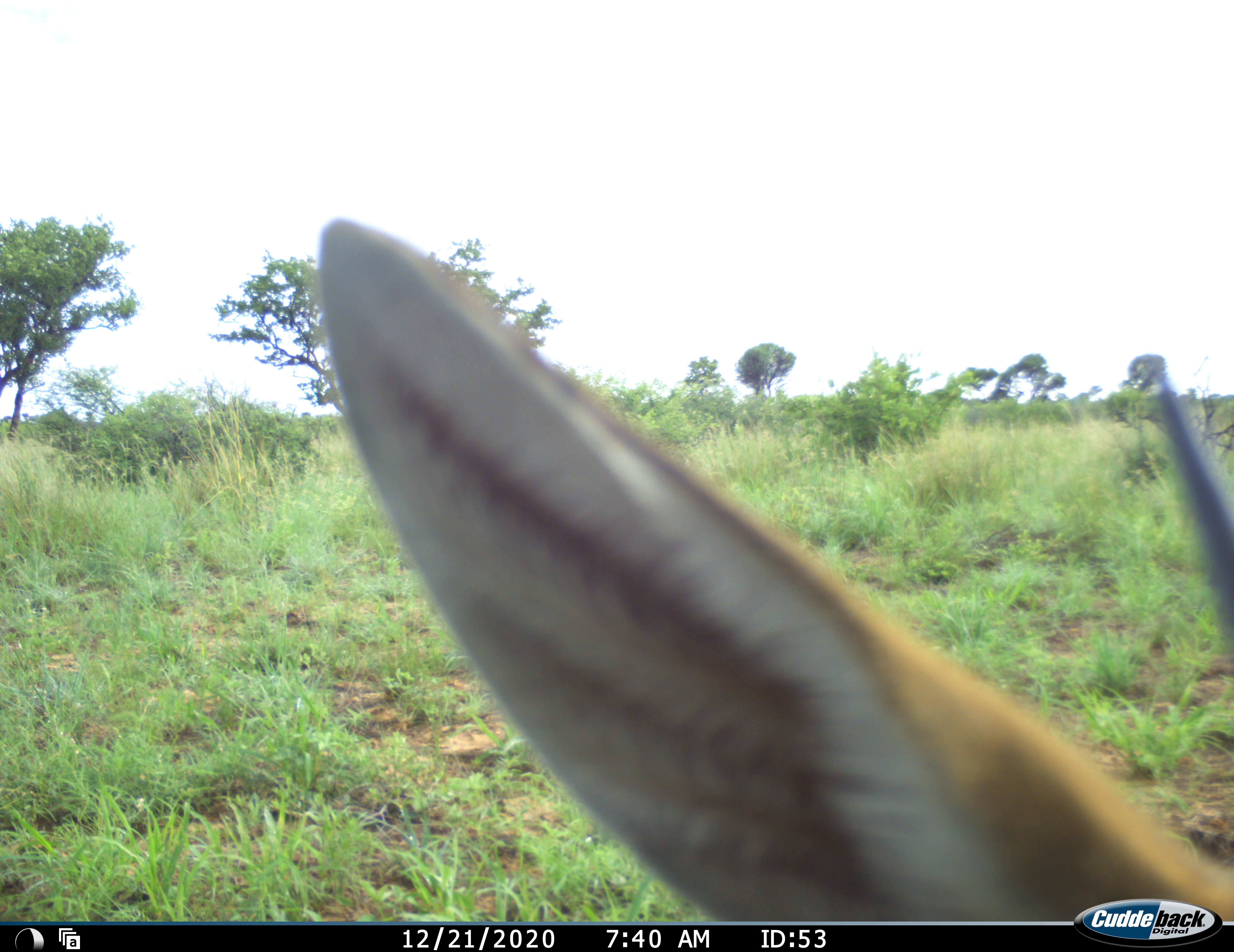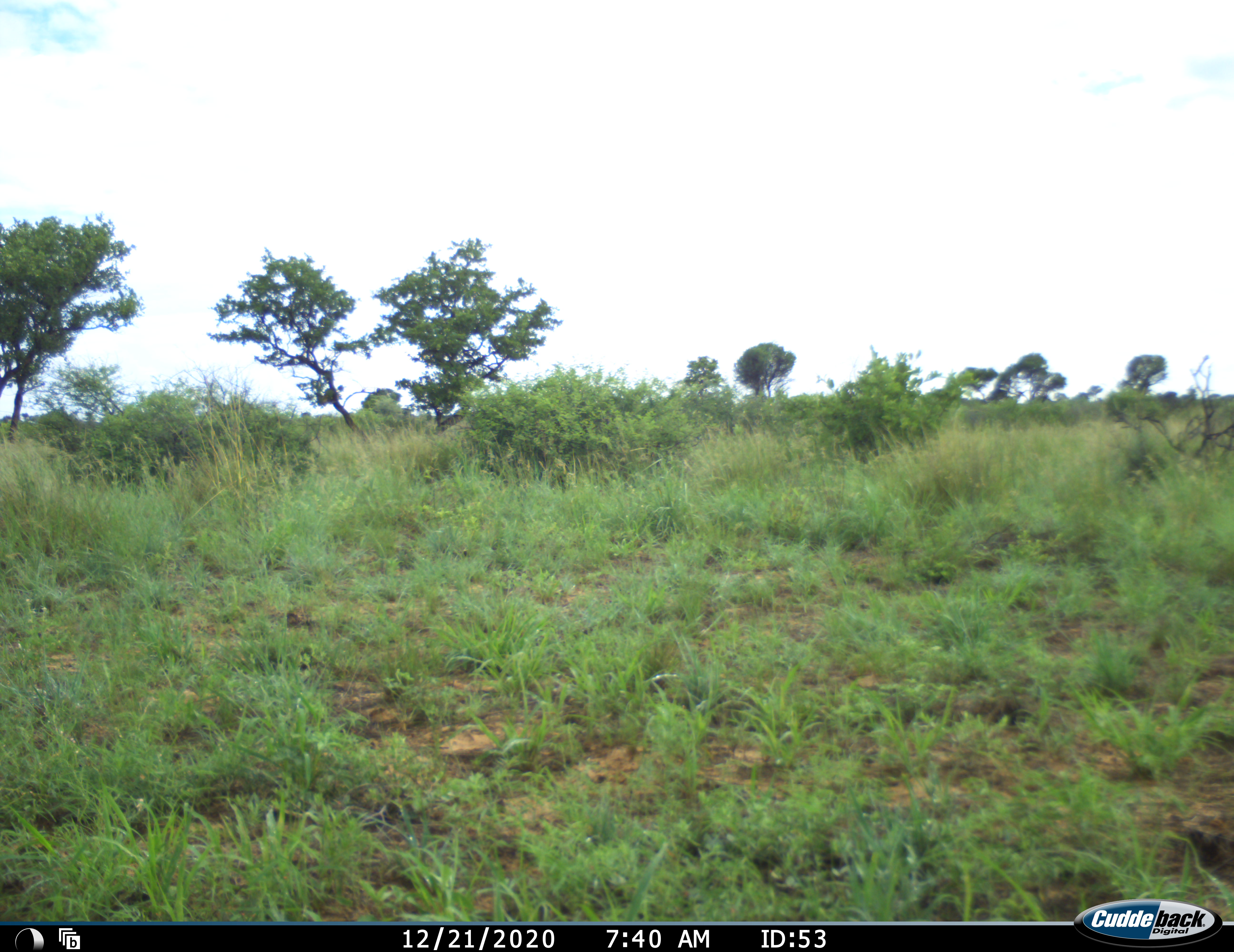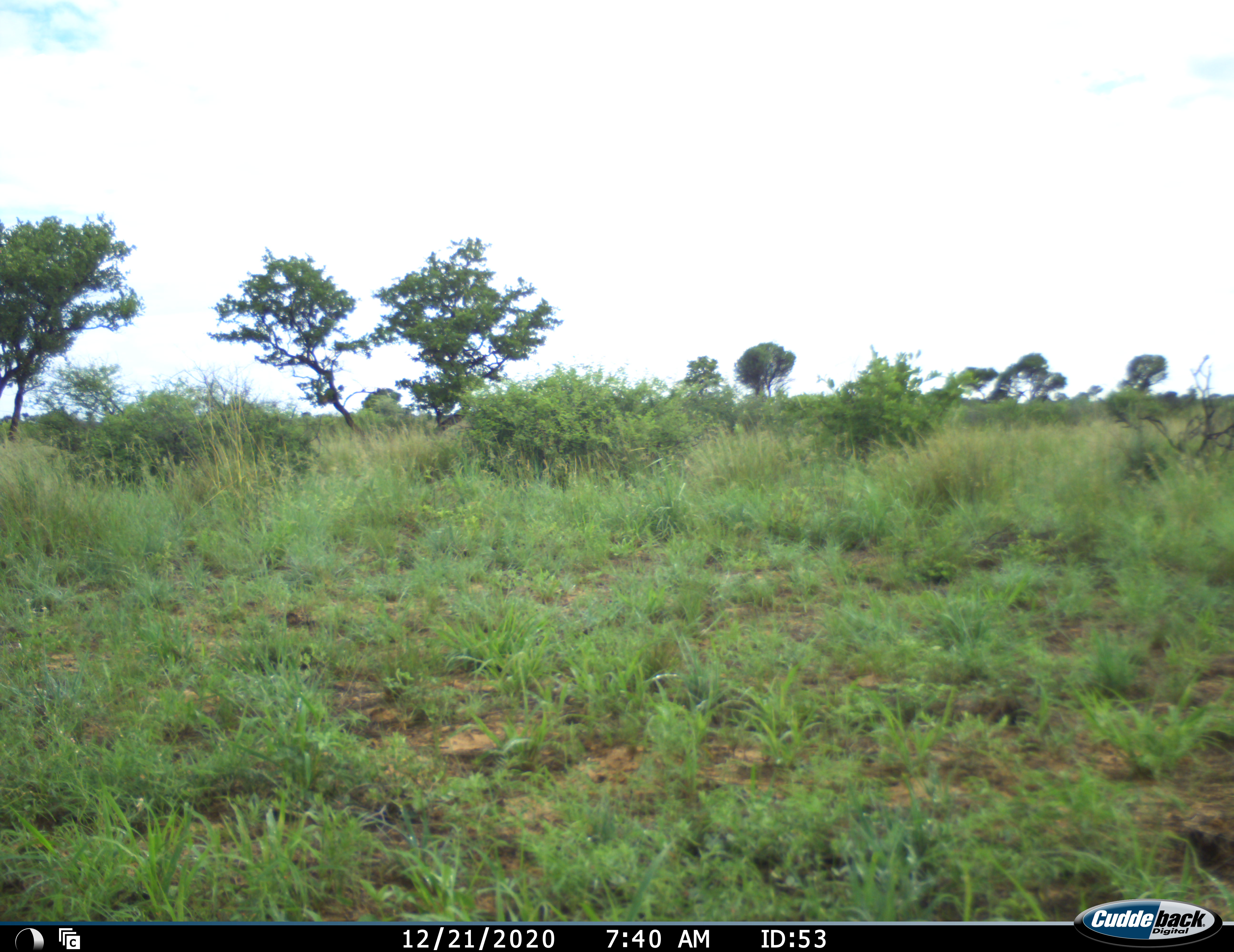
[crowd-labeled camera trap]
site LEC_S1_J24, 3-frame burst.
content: unidentified animal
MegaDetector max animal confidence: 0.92